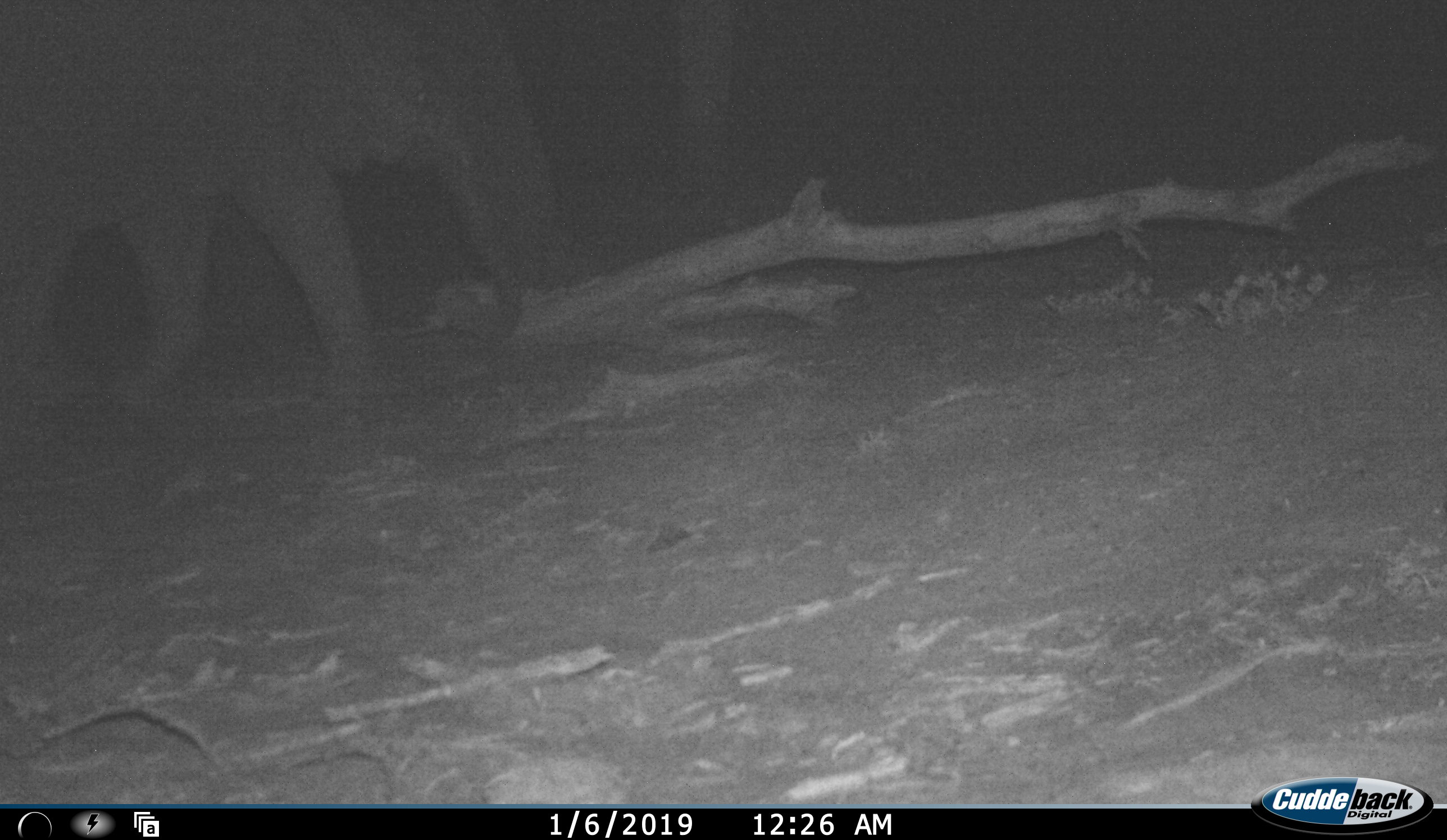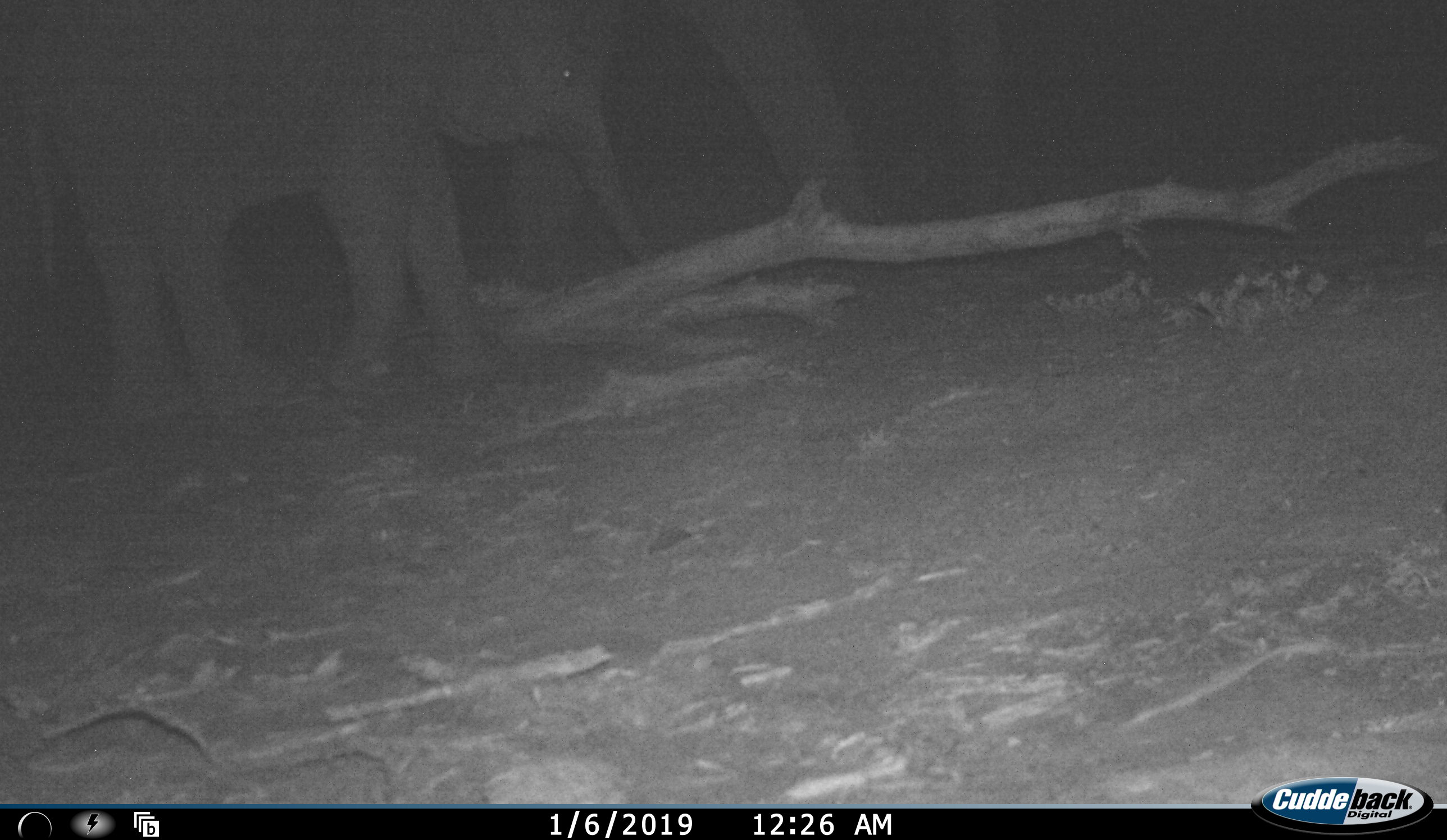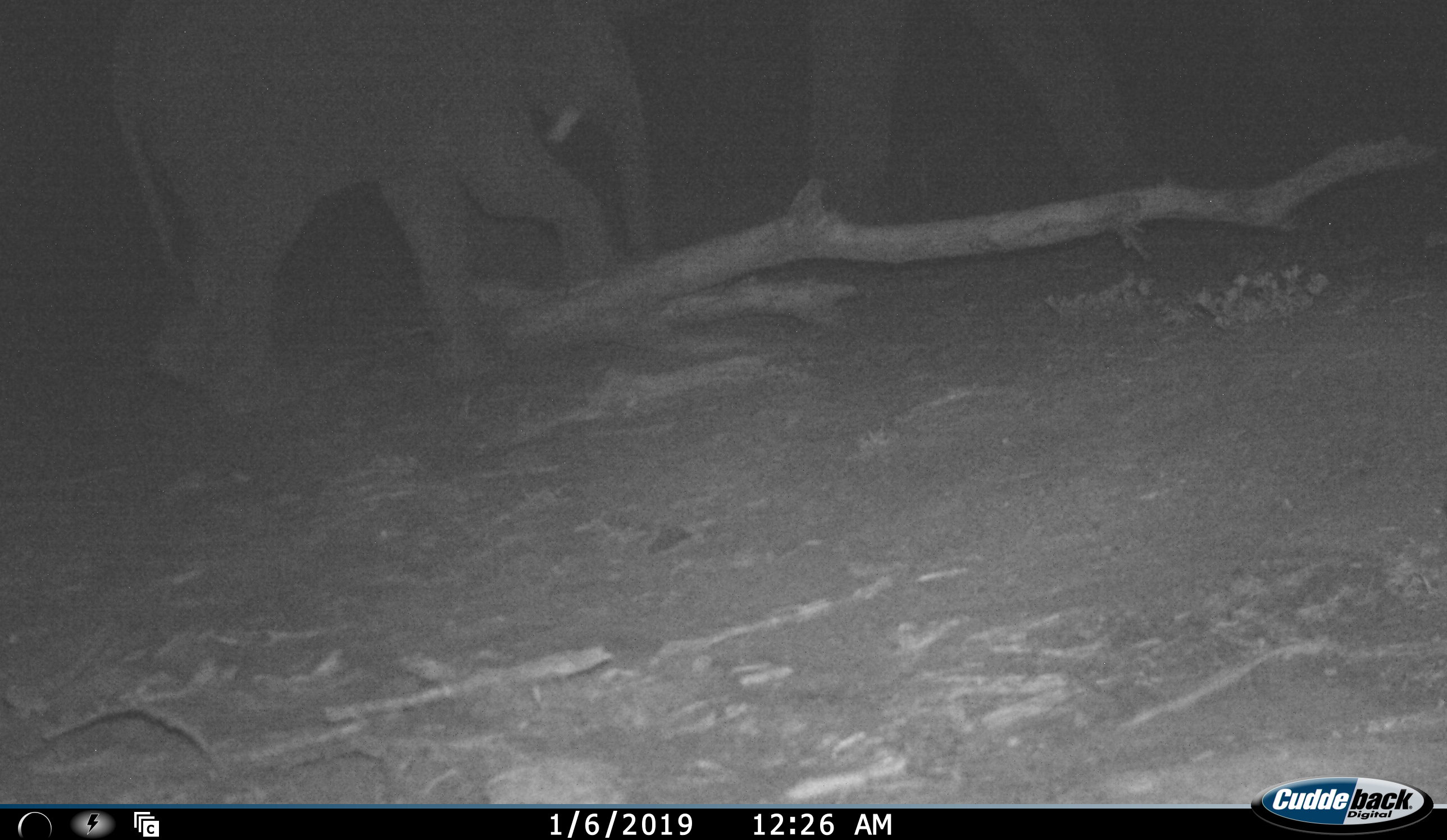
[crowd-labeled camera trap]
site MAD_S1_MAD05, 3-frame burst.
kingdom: Animalia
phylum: Chordata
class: Mammalia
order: Proboscidea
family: Elephantidae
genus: Loxodonta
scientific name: Loxodonta africana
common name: african bush elephant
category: elephant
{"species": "elephant (african bush elephant) (Loxodonta africana)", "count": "2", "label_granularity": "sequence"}